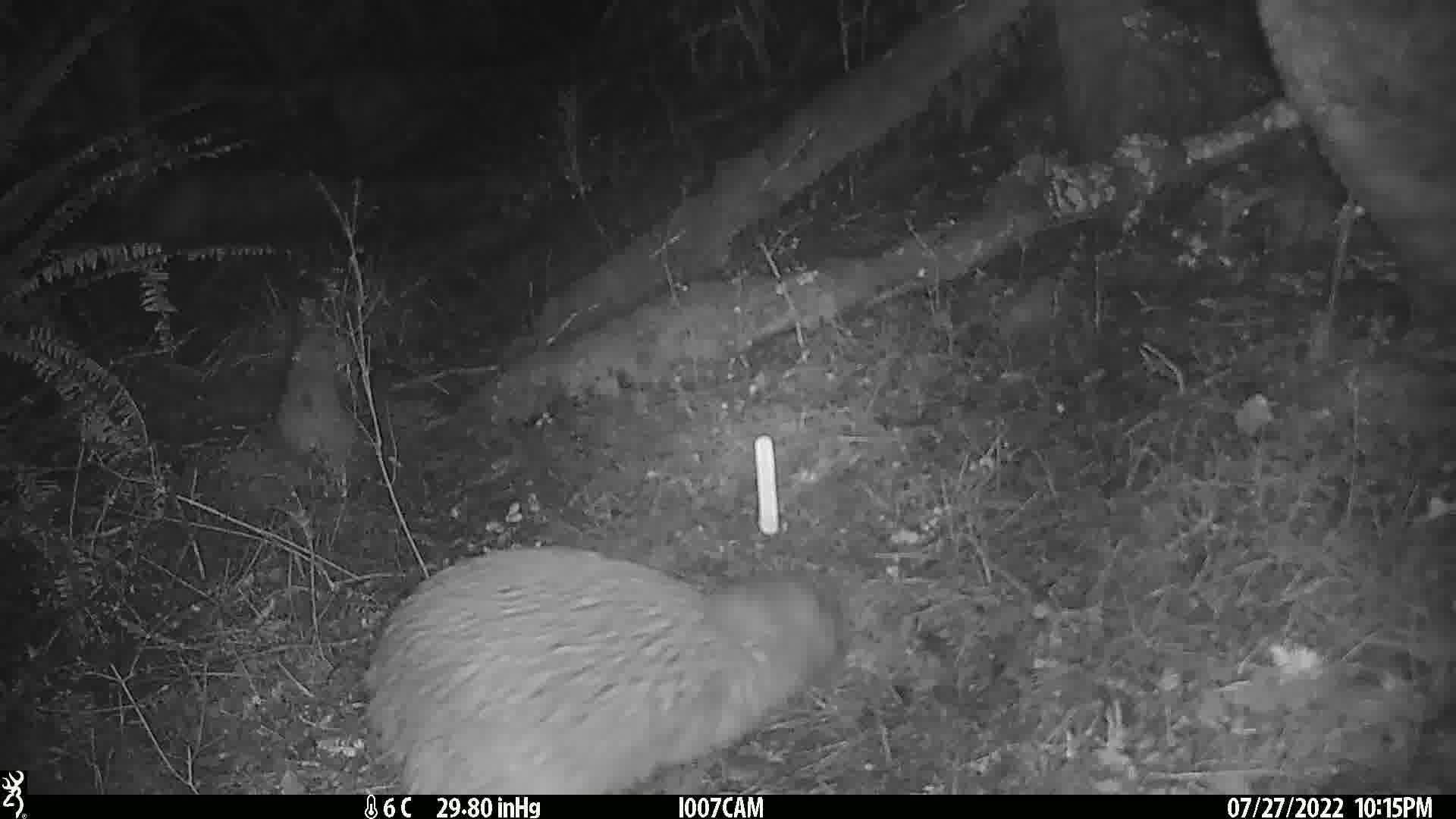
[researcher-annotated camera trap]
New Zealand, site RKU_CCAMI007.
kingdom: Animalia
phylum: Chordata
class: Aves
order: Apterygiformes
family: Apterygidae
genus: Apteryx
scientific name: Apteryx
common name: kiwi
Kiwi (Apteryx).